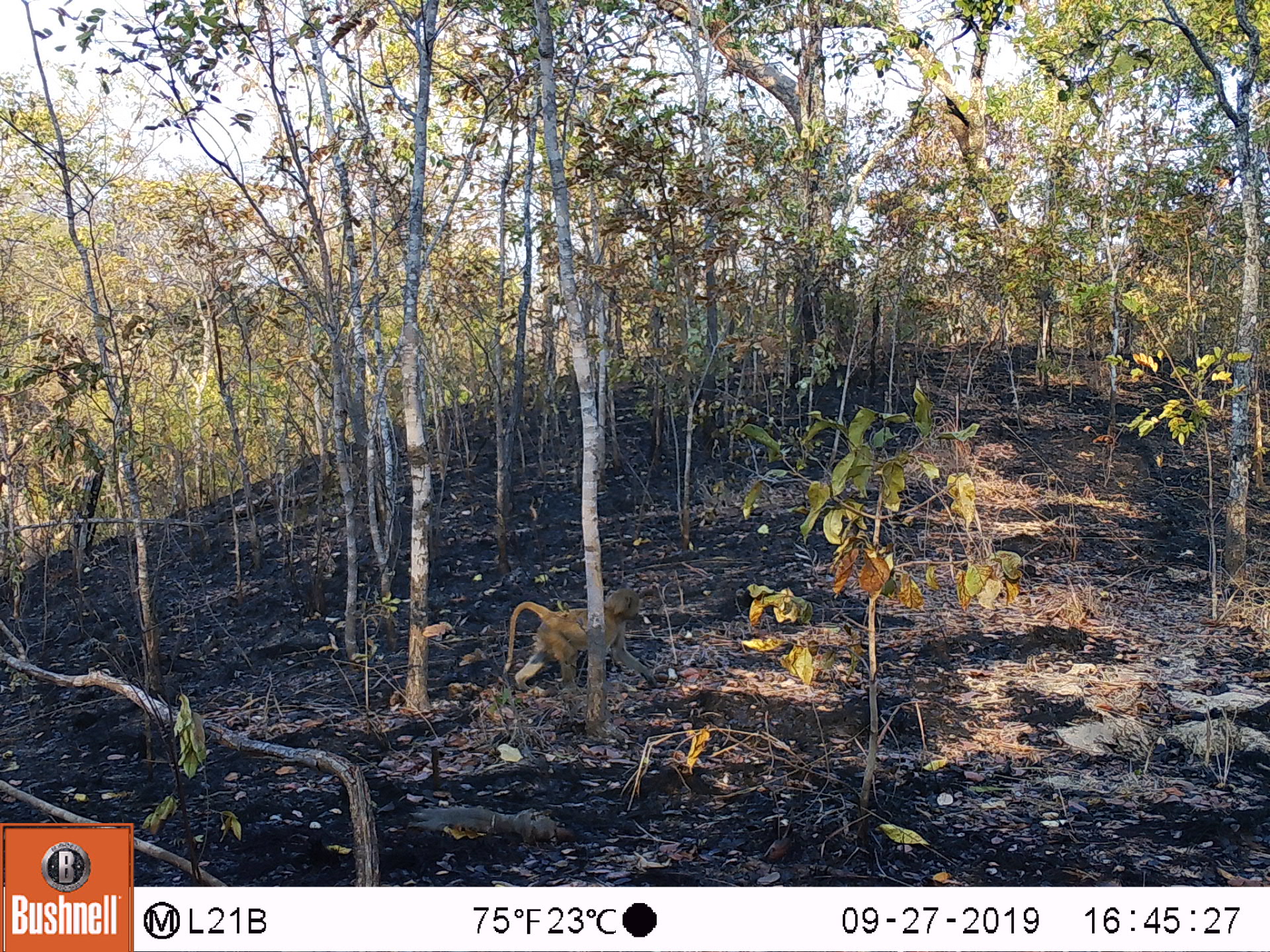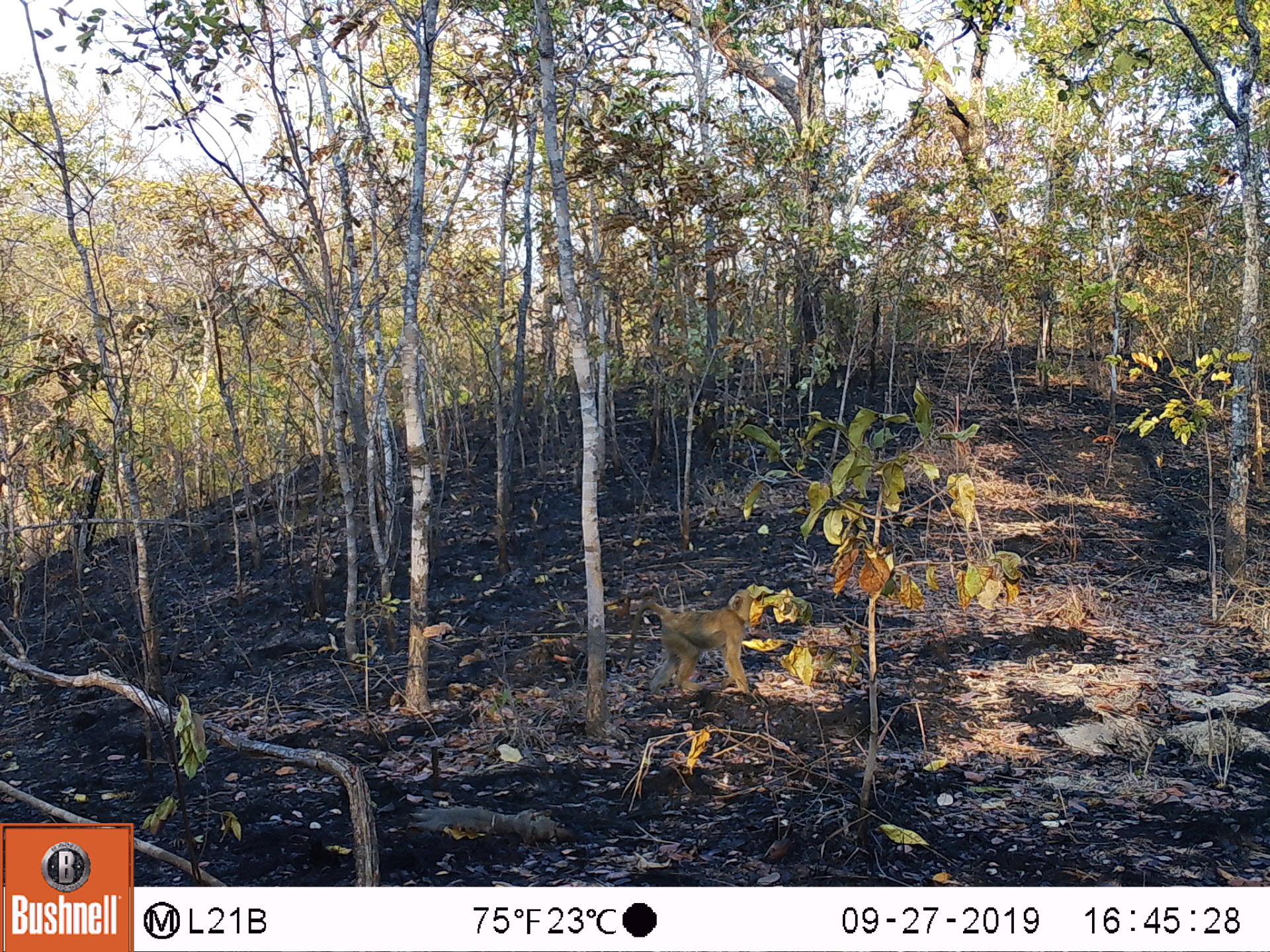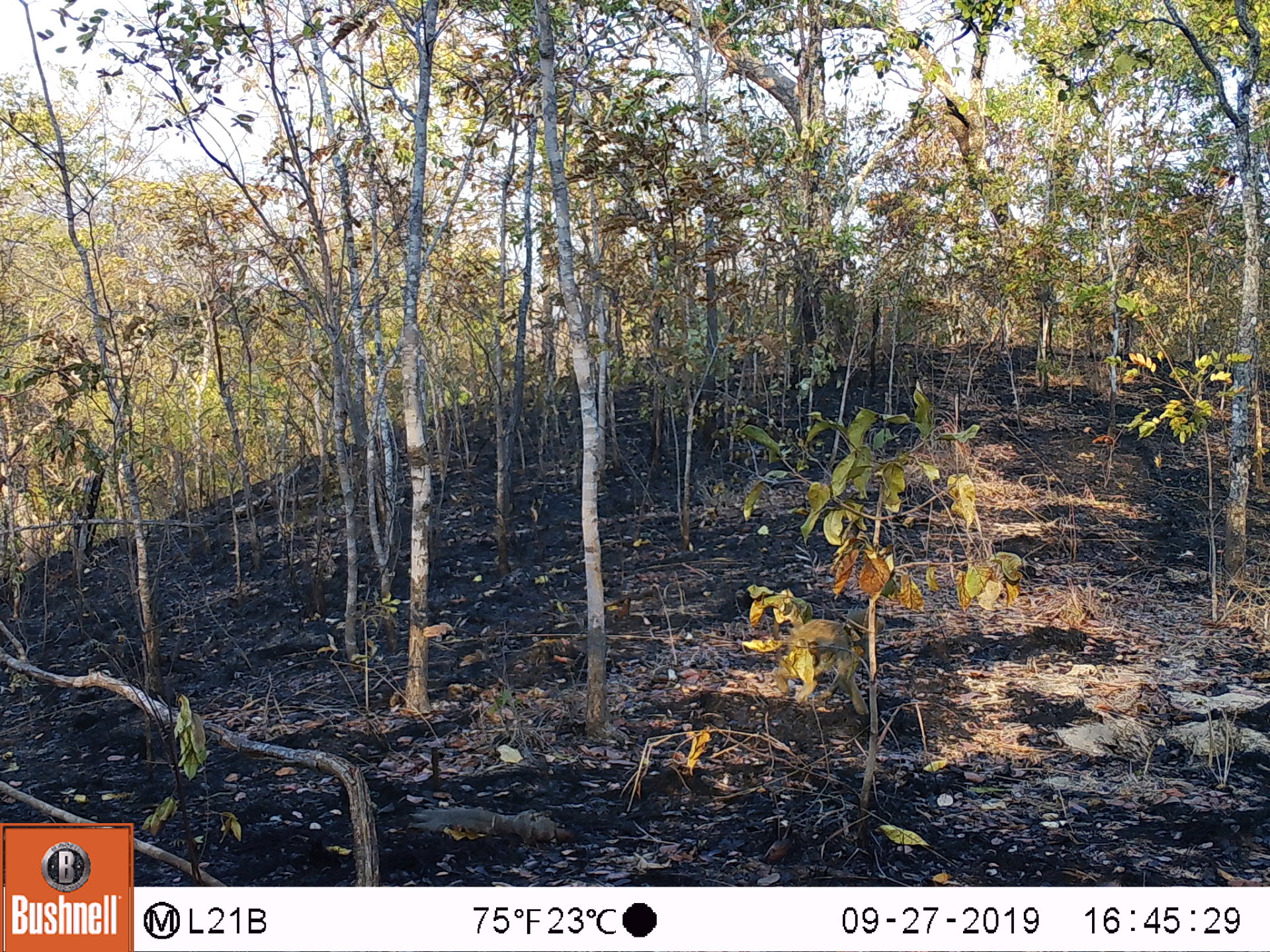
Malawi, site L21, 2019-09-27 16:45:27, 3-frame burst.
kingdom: Animalia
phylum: Chordata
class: Mammalia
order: Primates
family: Cercopithecidae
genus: Papio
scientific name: Papio cynocephalus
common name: yellow baboon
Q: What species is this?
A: Yellow baboon (Papio cynocephalus).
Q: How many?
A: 1.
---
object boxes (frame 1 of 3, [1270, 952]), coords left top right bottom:
yellow baboon: 496 584 642 691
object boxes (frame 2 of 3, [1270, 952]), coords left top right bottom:
yellow baboon: 617 584 769 703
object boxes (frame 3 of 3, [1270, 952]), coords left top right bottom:
yellow baboon: 764 609 892 713